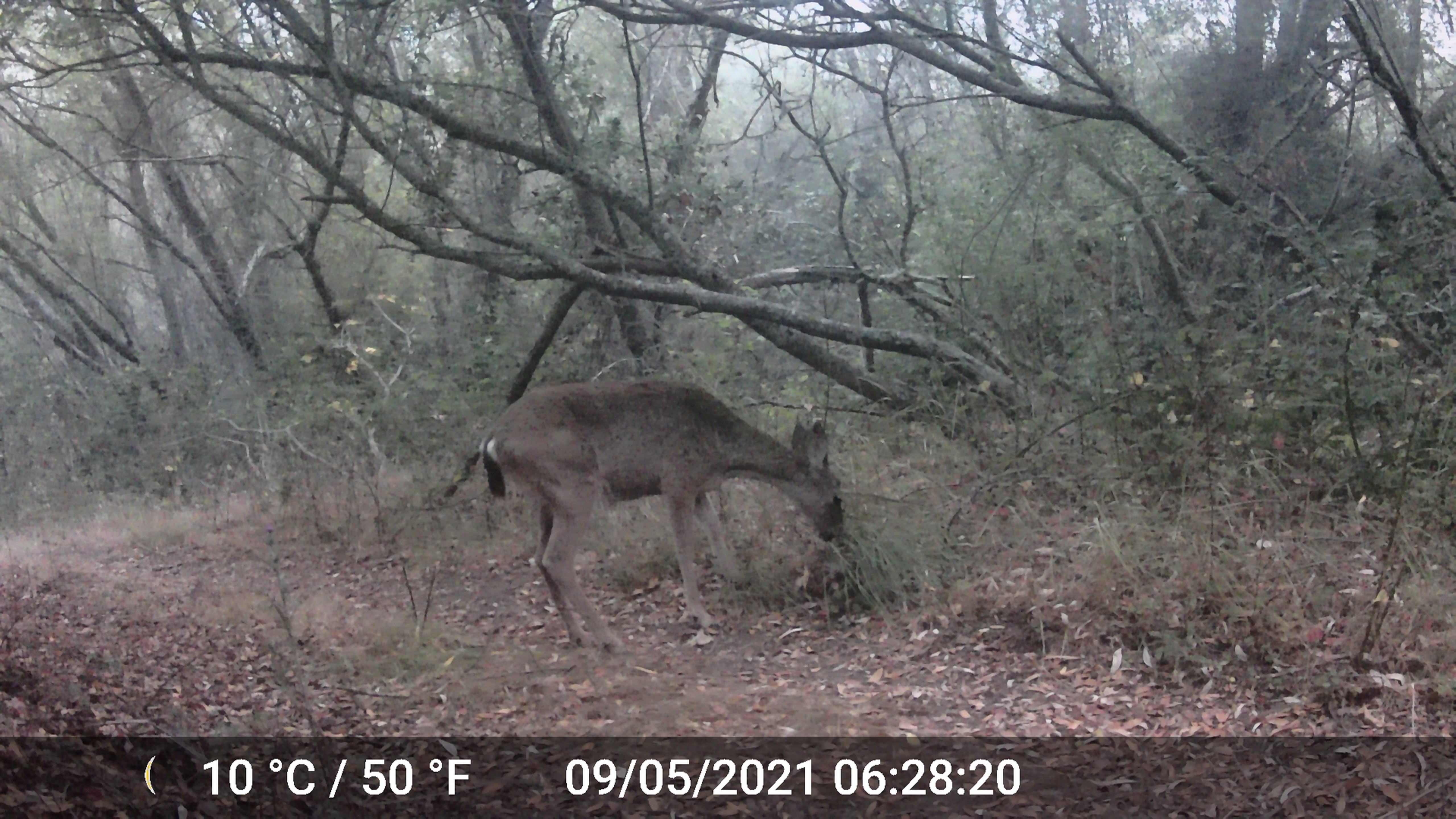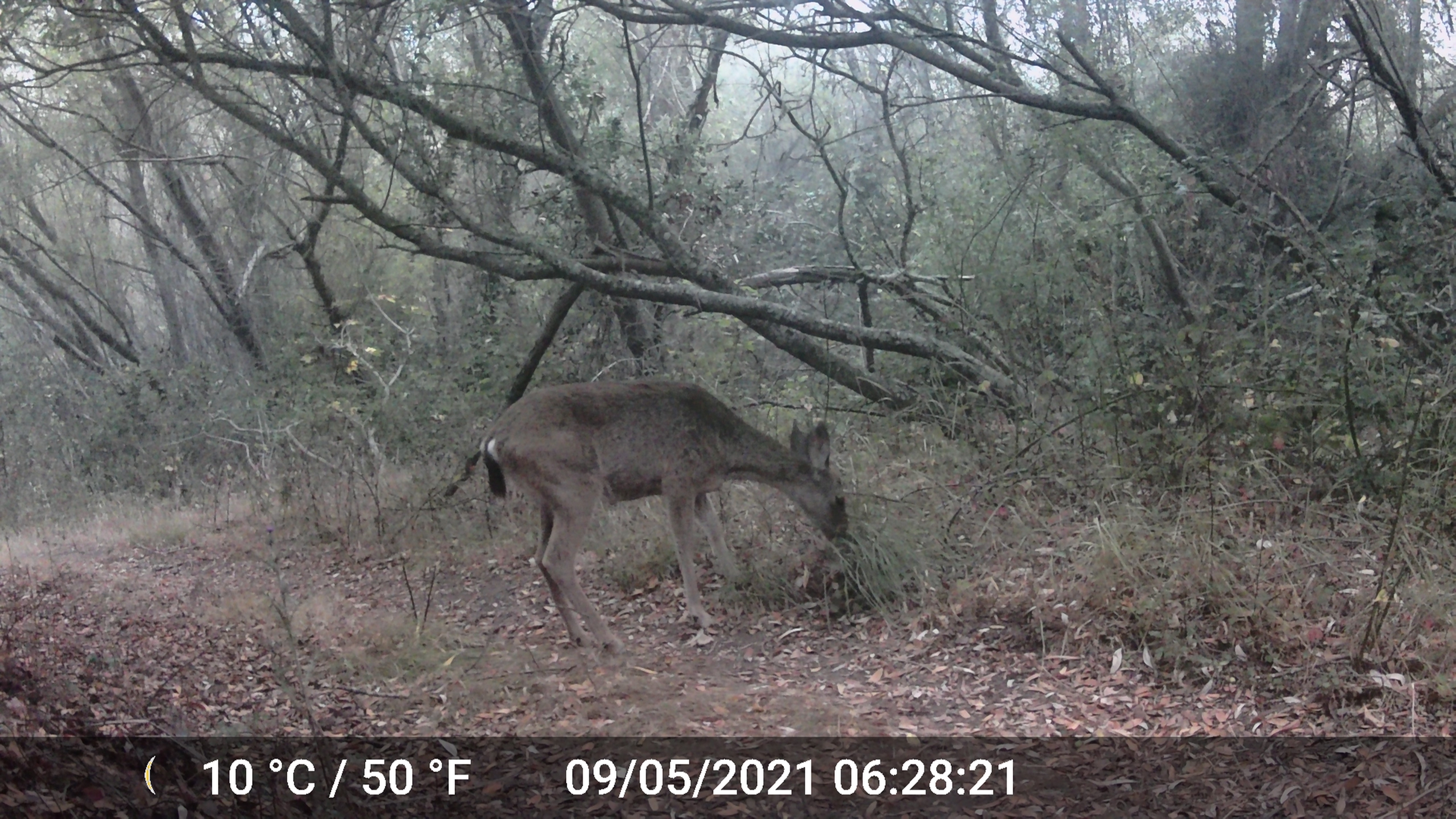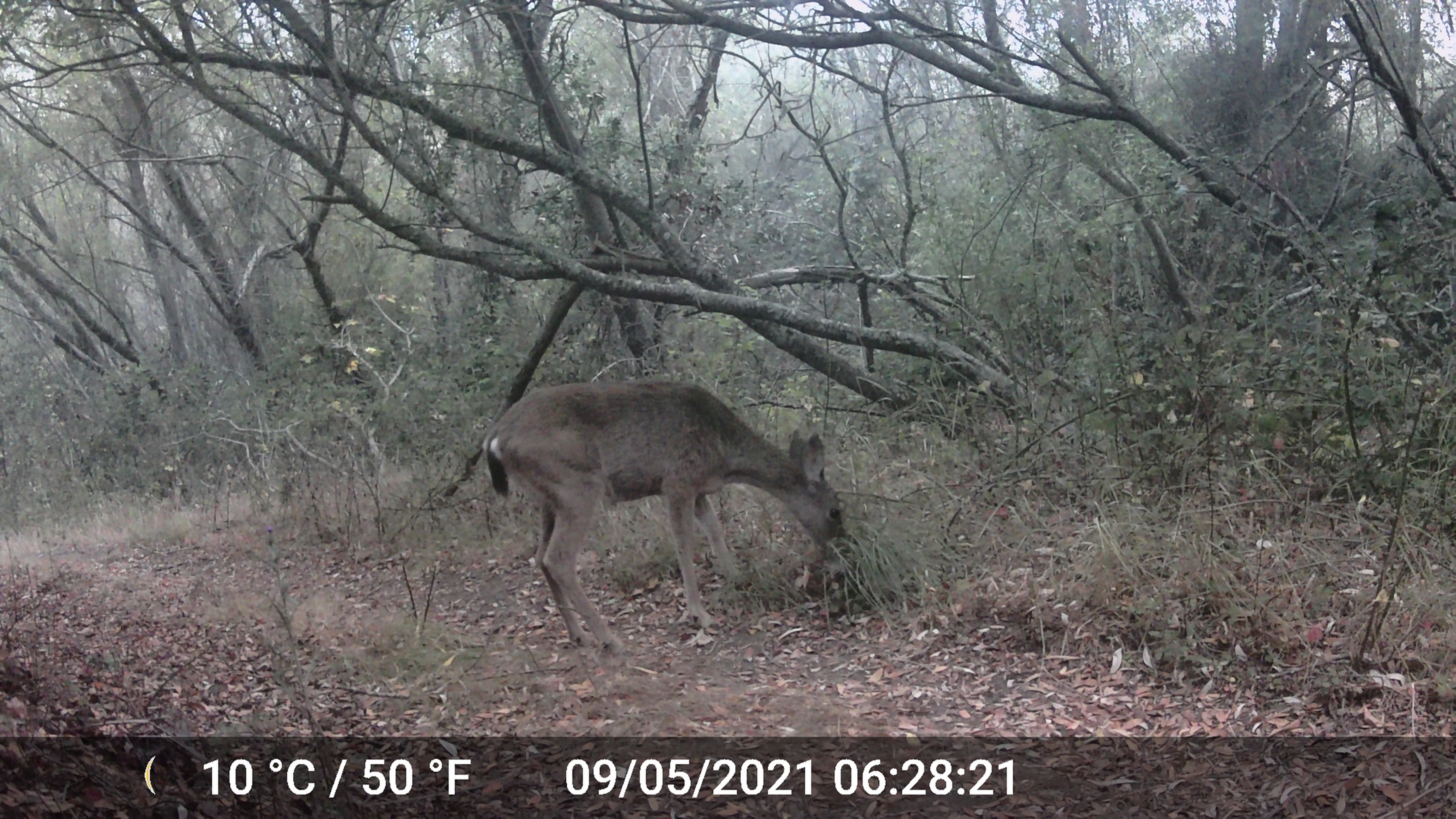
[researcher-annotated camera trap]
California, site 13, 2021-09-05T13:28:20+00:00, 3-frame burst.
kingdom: Animalia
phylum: Chordata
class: Mammalia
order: Artiodactyla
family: Cervidae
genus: Odocoileus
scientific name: Odocoileus hemionus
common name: mule deer